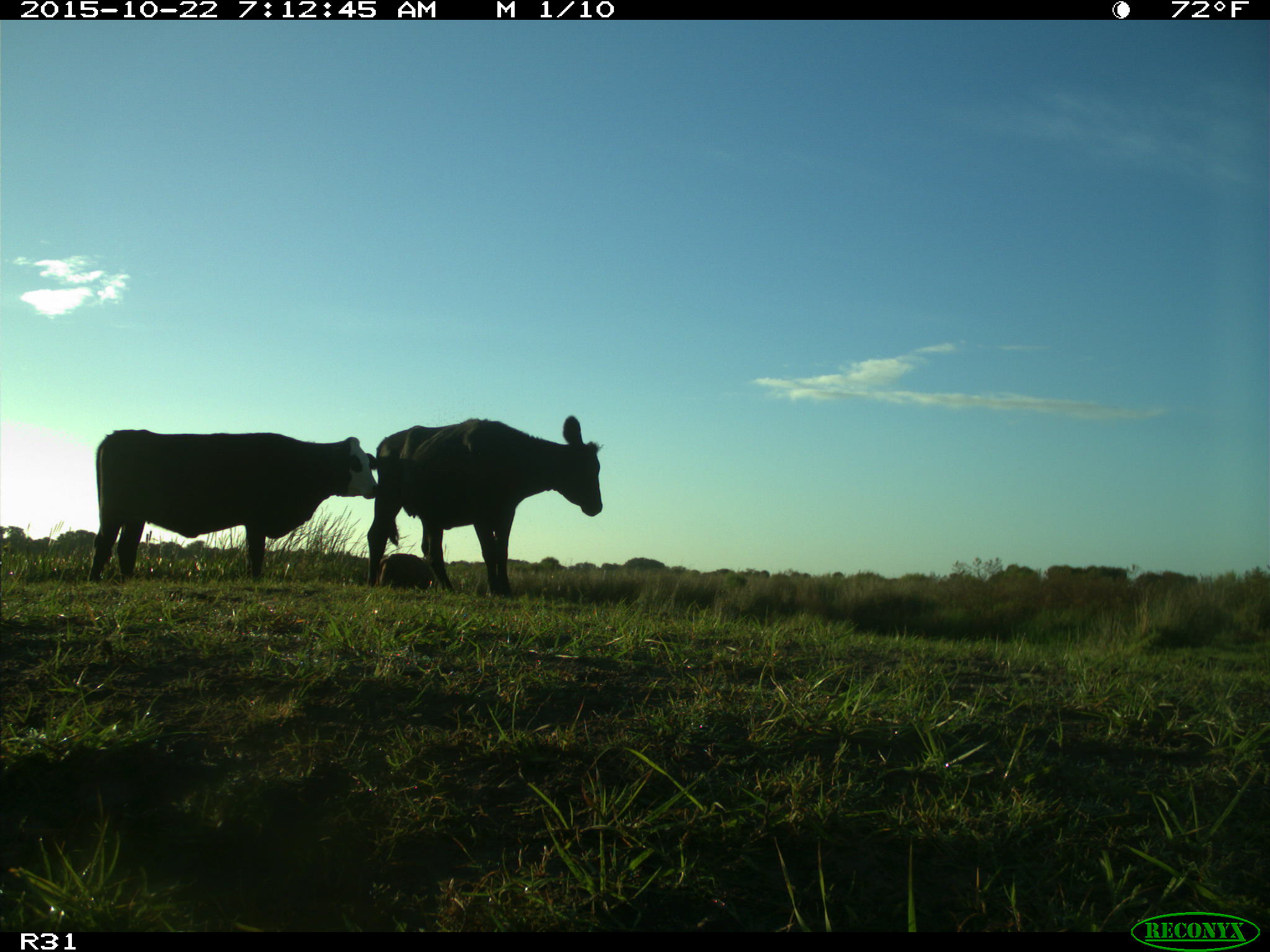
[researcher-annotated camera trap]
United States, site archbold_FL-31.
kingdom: Animalia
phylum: Chordata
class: Mammalia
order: Artiodactyla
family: Bovidae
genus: Bos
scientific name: Bos taurus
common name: domestic cow